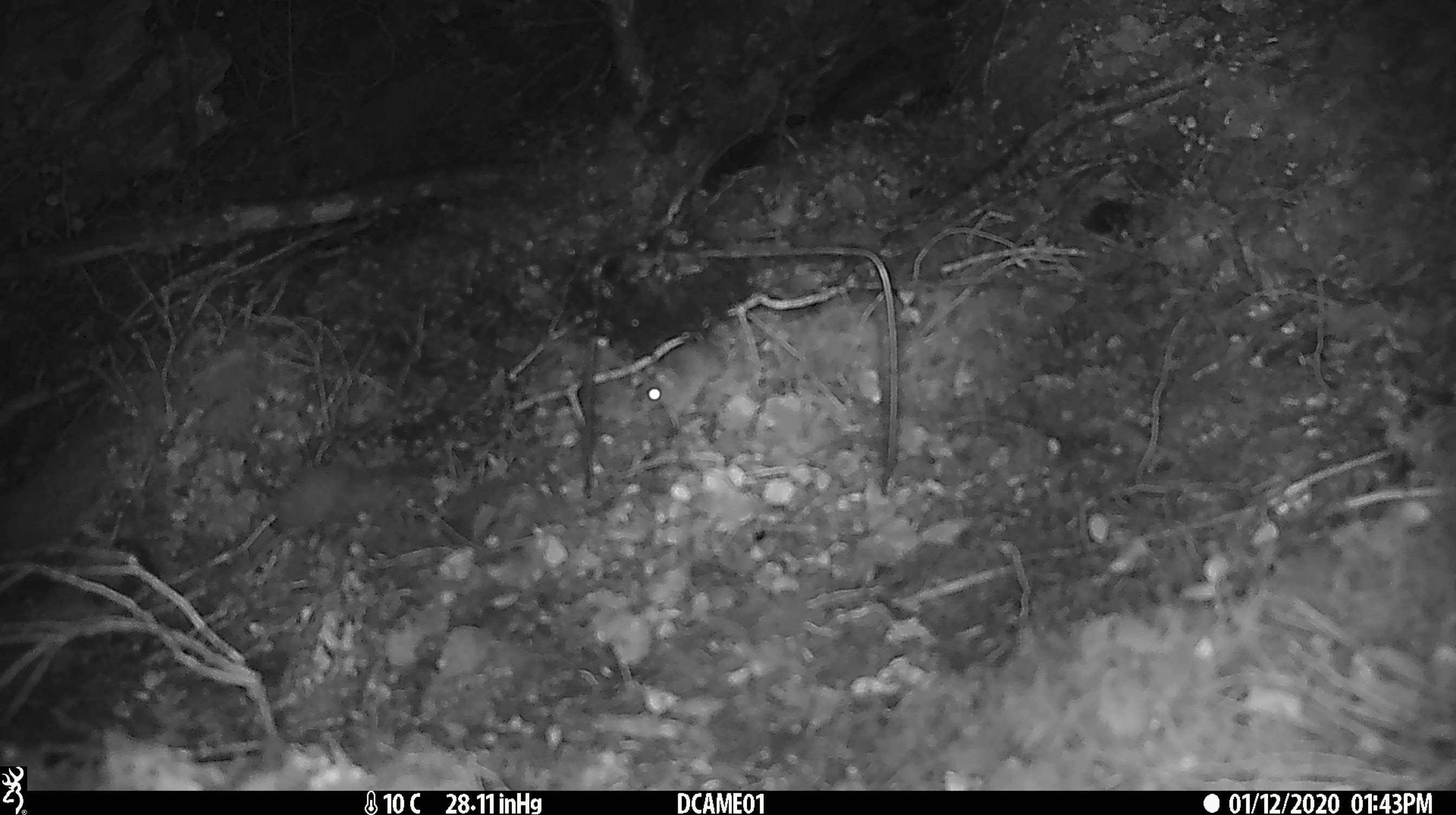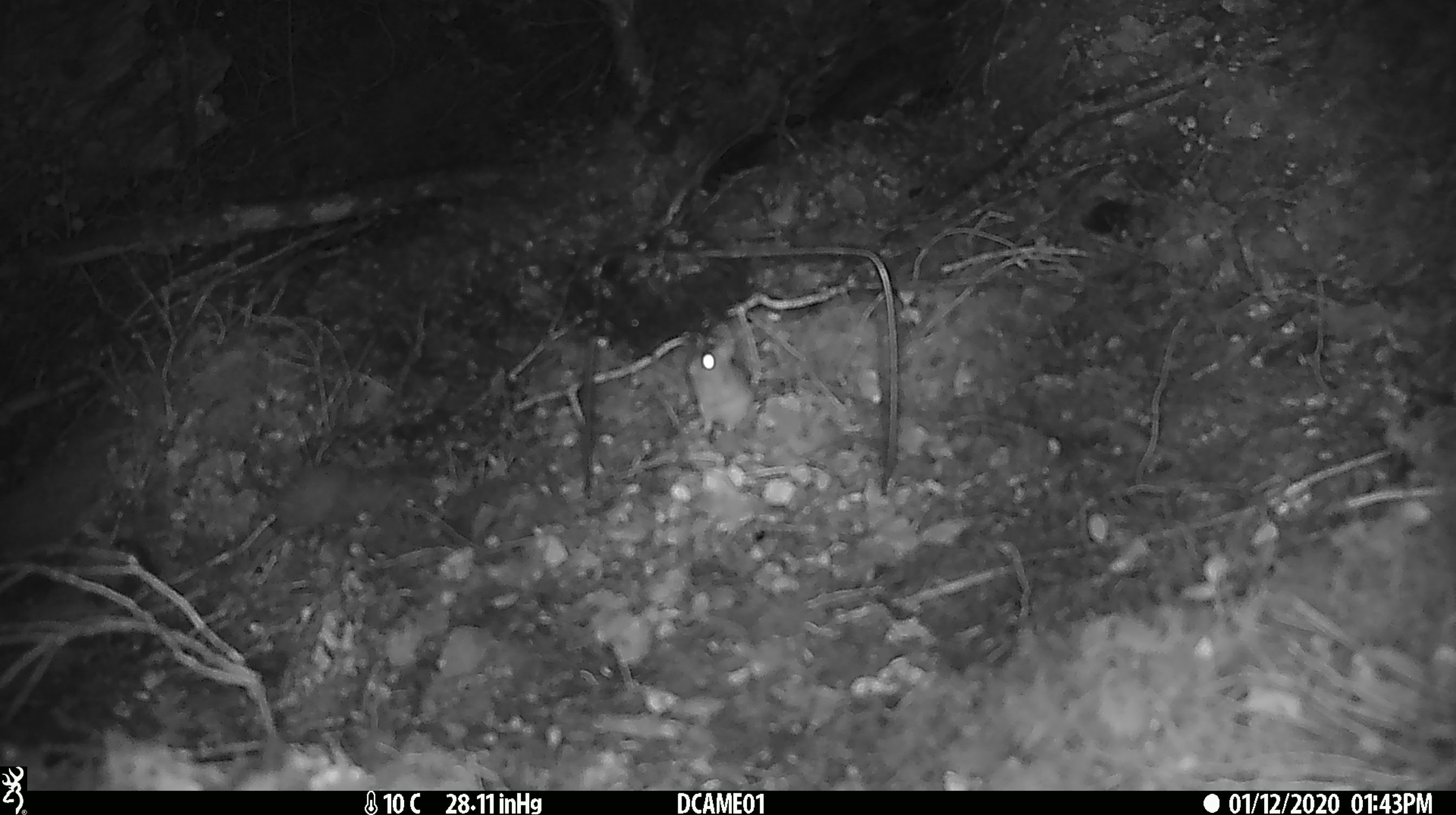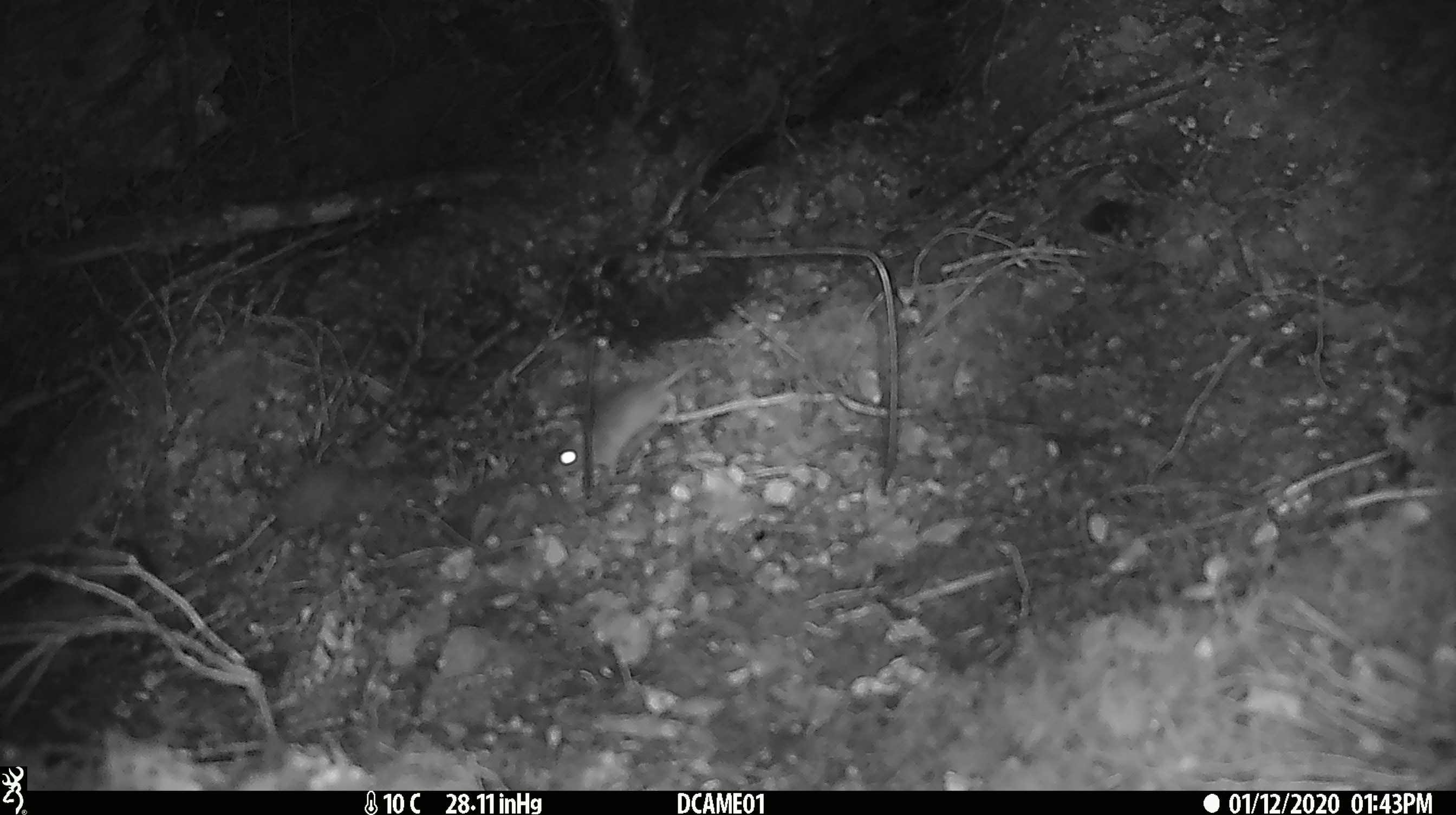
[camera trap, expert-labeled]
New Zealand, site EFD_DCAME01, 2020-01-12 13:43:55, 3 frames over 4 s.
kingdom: Animalia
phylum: Chordata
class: Mammalia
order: Rodentia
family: Muridae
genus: Mus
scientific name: Mus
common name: mouse